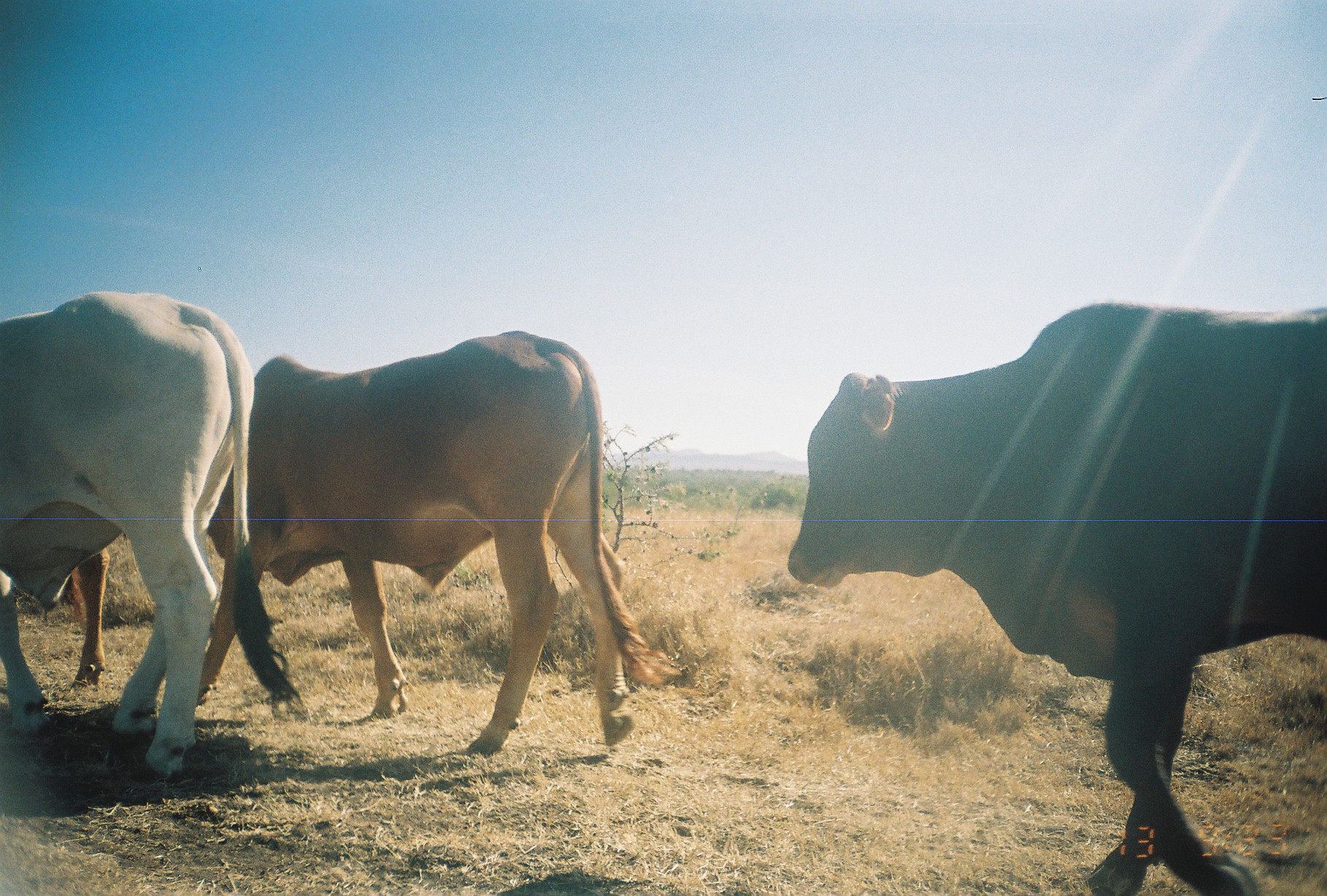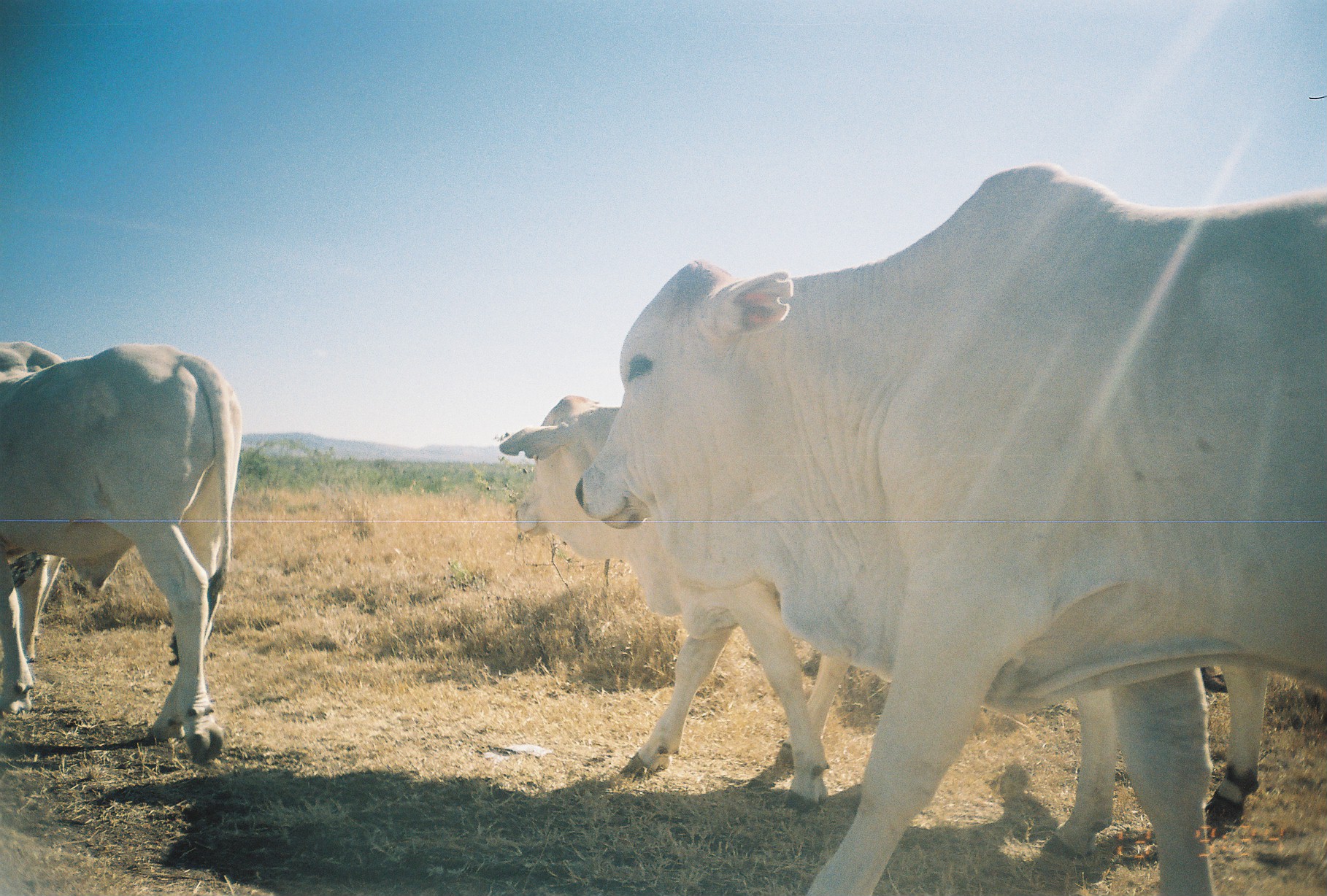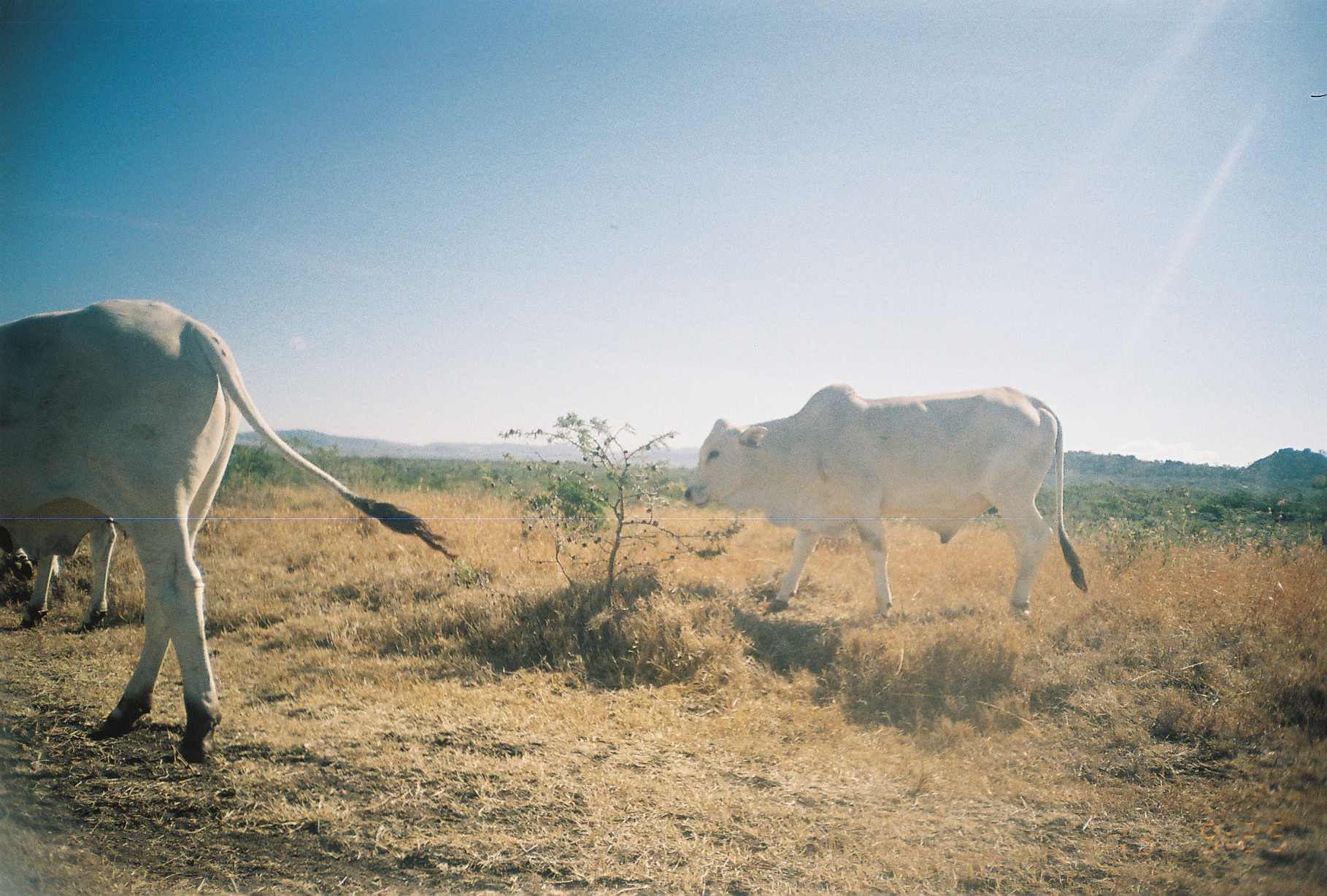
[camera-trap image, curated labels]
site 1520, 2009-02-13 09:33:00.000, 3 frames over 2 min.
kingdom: Animalia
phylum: Chordata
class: Mammalia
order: Artiodactyla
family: Bovidae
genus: Bos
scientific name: Bos taurus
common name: domestic cattle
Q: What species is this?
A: Bos taurus (domestic cattle).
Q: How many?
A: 4.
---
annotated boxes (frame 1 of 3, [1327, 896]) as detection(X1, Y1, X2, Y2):
bos taurus: detection(787, 301, 1327, 896); detection(195, 328, 681, 753); detection(0, 289, 306, 786); detection(62, 544, 111, 689)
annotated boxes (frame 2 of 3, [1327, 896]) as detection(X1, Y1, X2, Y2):
bos taurus: detection(569, 157, 1327, 896); detection(496, 389, 1267, 857); detection(0, 339, 246, 770)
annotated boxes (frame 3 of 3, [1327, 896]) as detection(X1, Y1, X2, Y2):
bos taurus: detection(0, 298, 460, 767); detection(682, 383, 1090, 622); detection(0, 514, 121, 636)